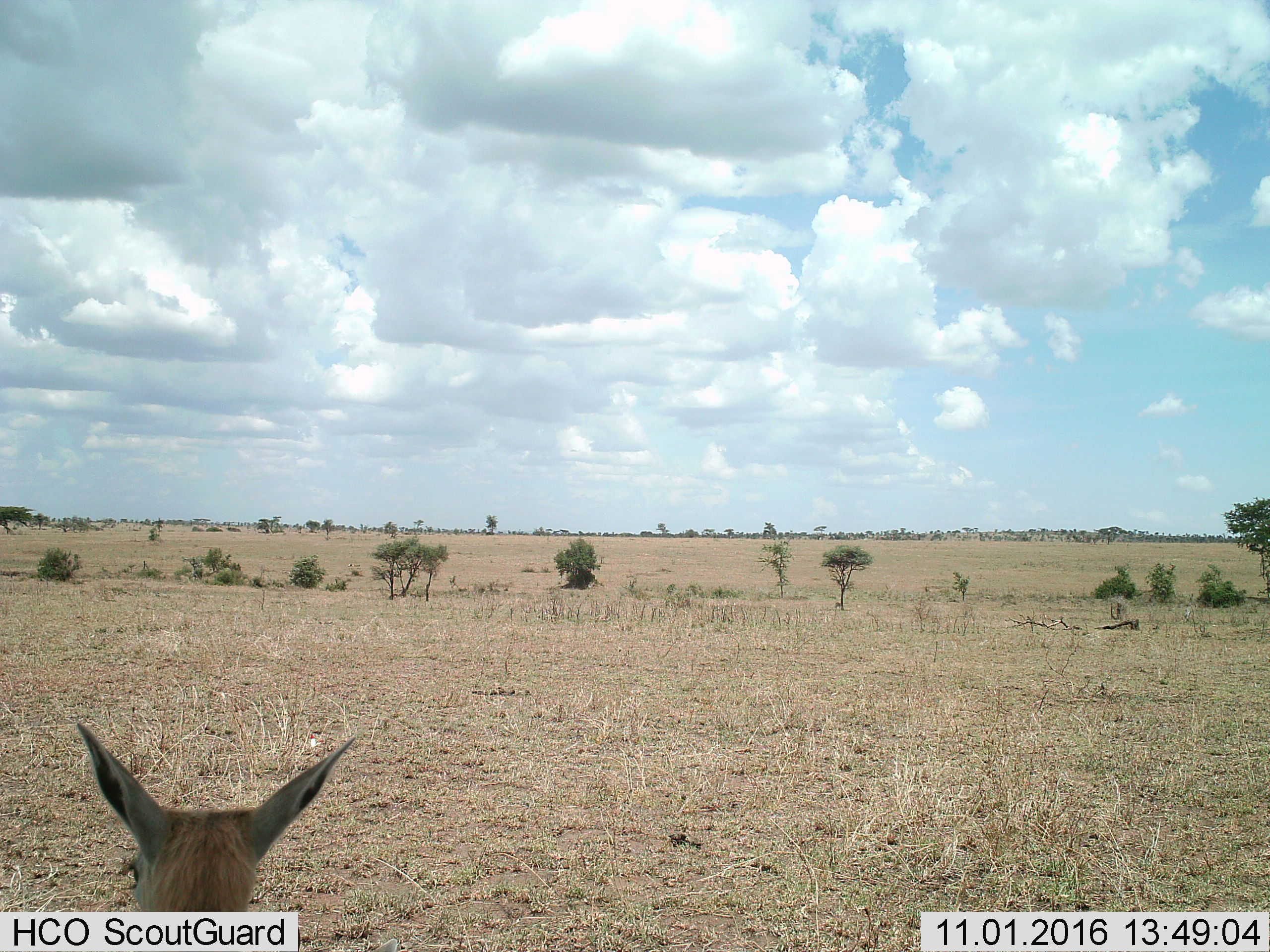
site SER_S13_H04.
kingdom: Animalia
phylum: Chordata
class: Mammalia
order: Artiodactyla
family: Bovidae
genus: Eudorcas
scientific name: Eudorcas thomsonii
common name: thomson's gazelle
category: gazellethomsons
Gazellethomsons (thomson's gazelle) (Eudorcas thomsonii), count 1. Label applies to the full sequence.